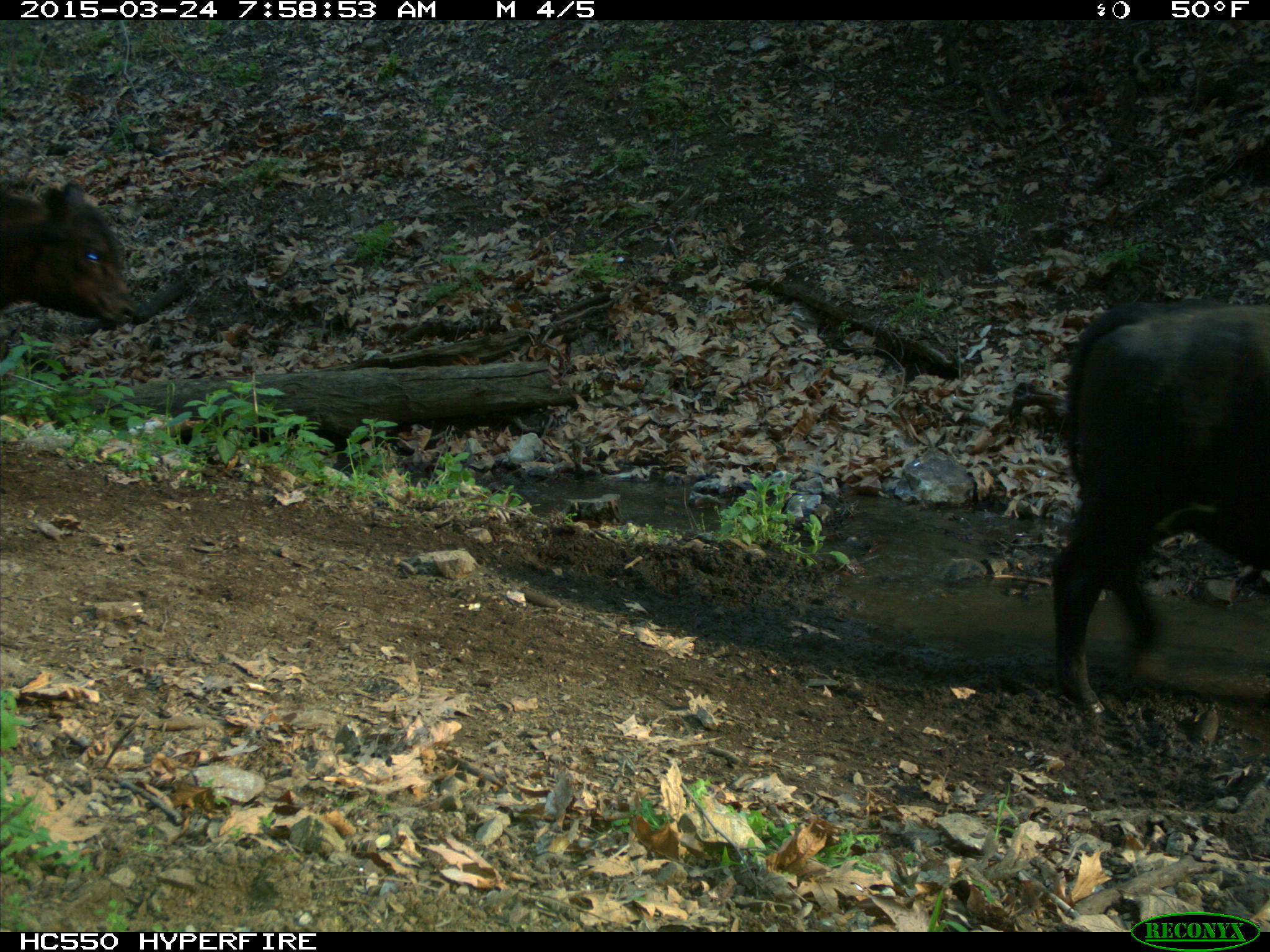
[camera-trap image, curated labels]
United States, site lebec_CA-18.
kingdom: Animalia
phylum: Chordata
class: Mammalia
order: Artiodactyla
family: Bovidae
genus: Bos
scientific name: Bos taurus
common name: domestic cow